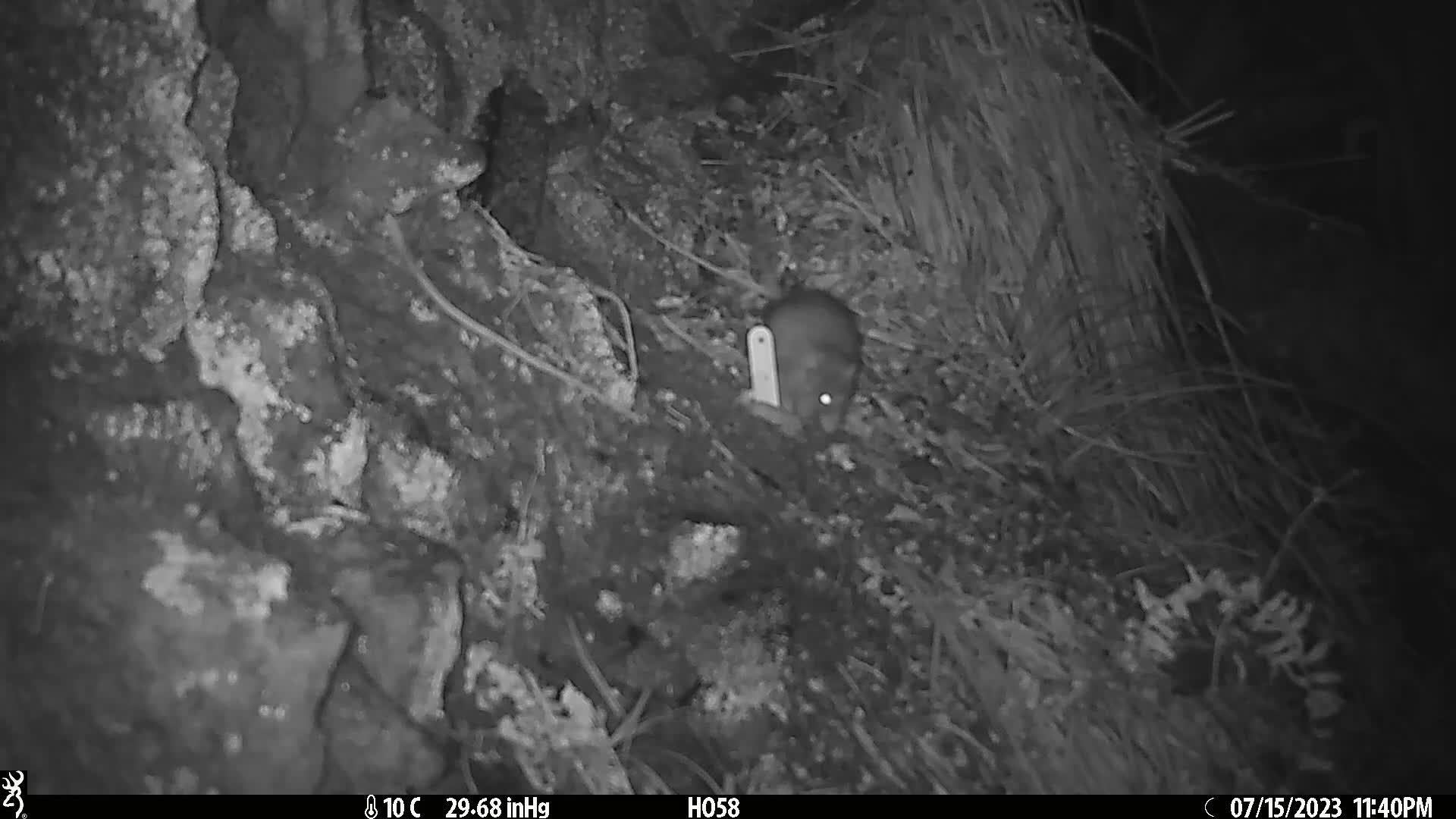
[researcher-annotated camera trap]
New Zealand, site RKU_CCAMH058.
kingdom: Animalia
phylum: Chordata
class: Mammalia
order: Rodentia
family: Muridae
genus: Rattus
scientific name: Rattus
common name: rat